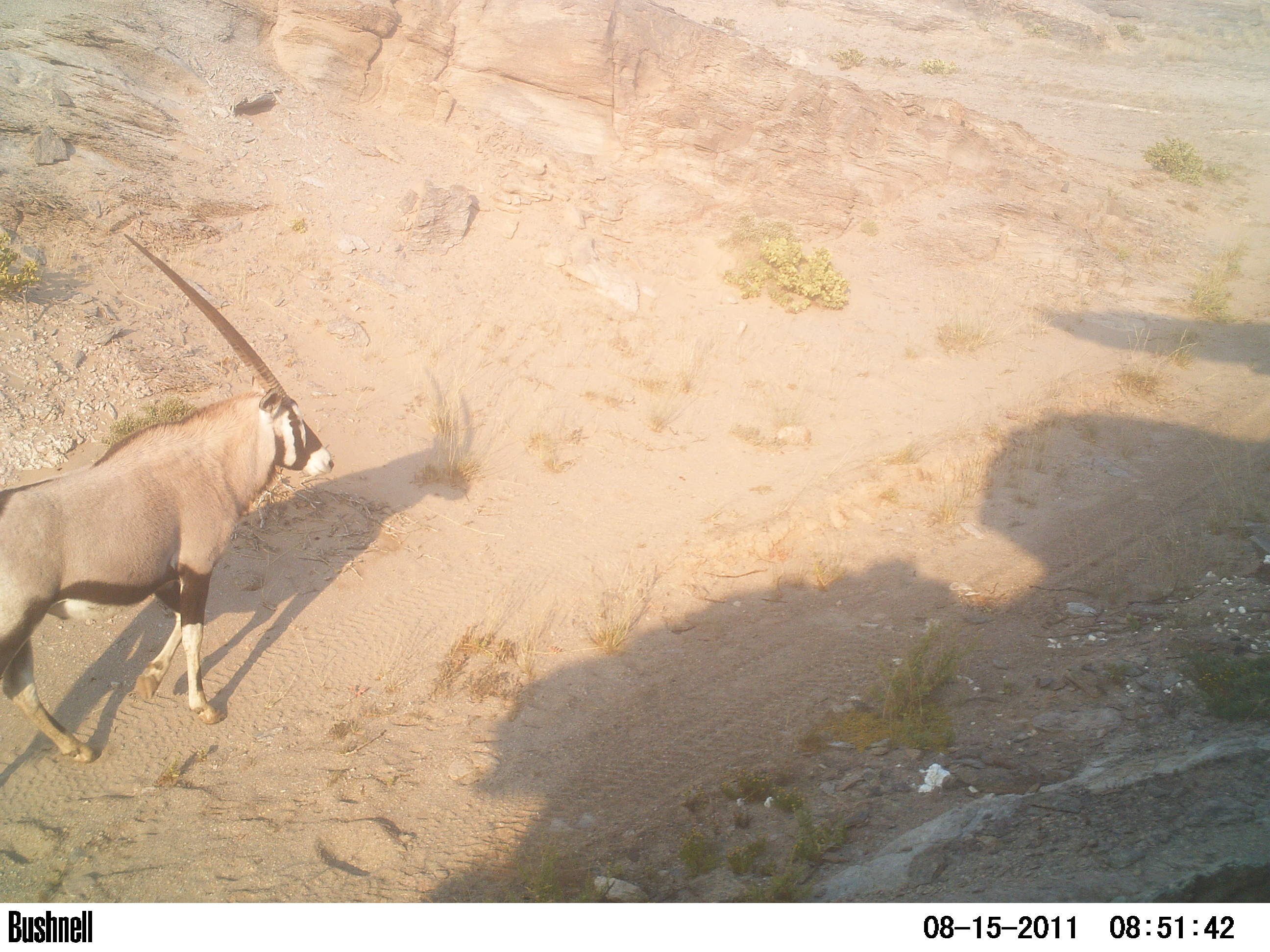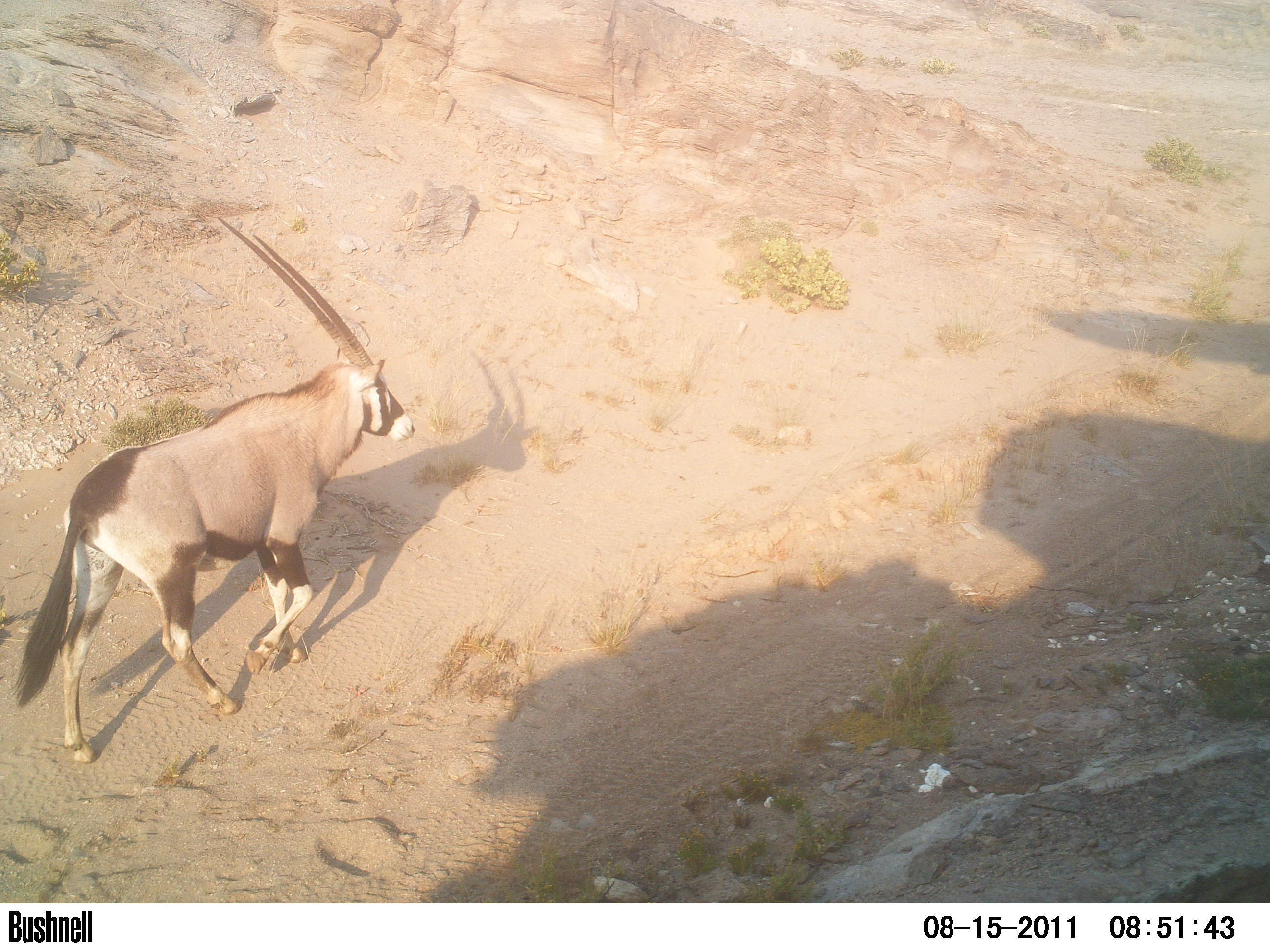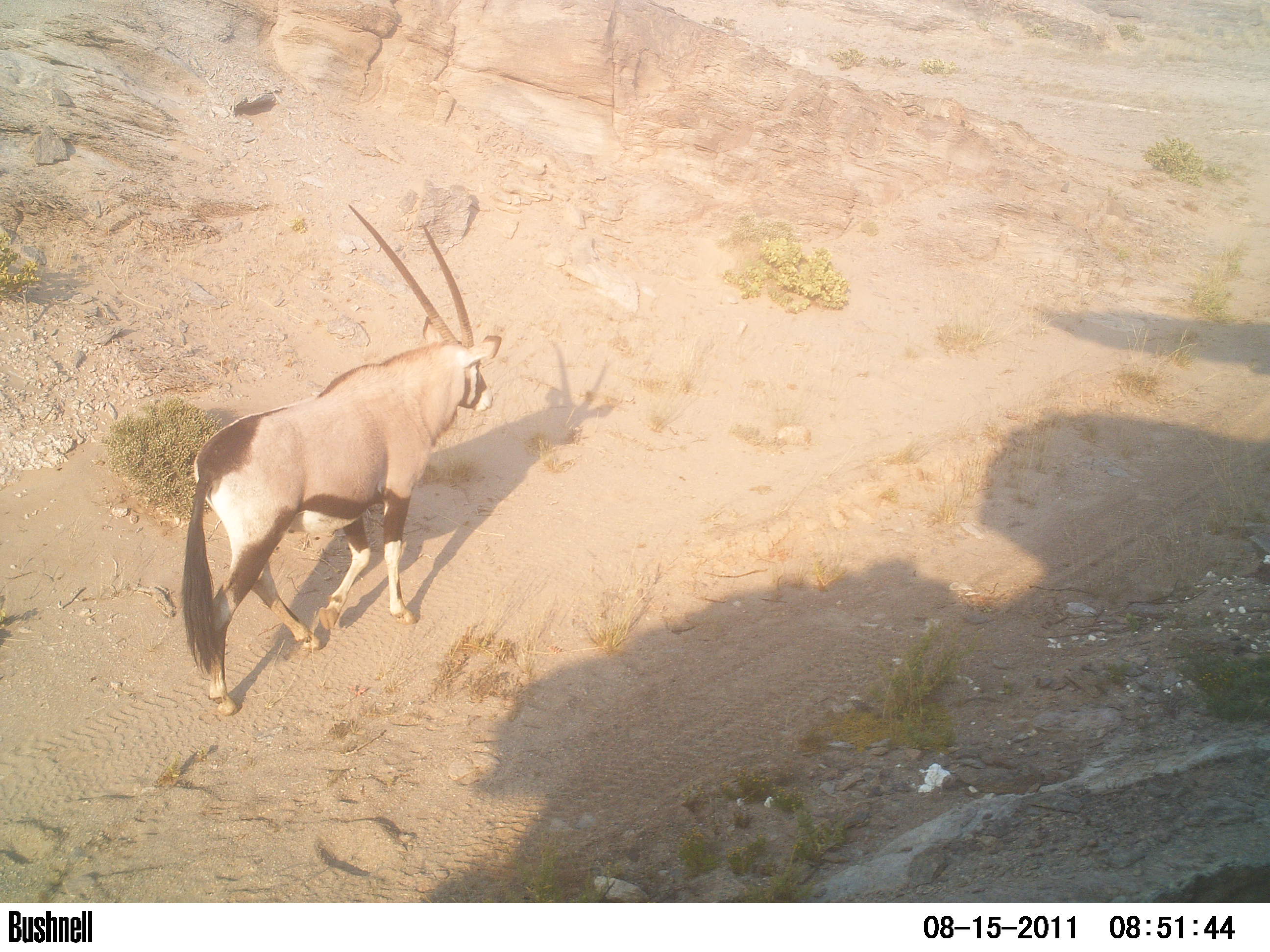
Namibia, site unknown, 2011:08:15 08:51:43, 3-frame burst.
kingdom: Animalia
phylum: Chordata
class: Mammalia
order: Artiodactyla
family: Bovidae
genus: Oryx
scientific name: Oryx gazella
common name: gemsbok